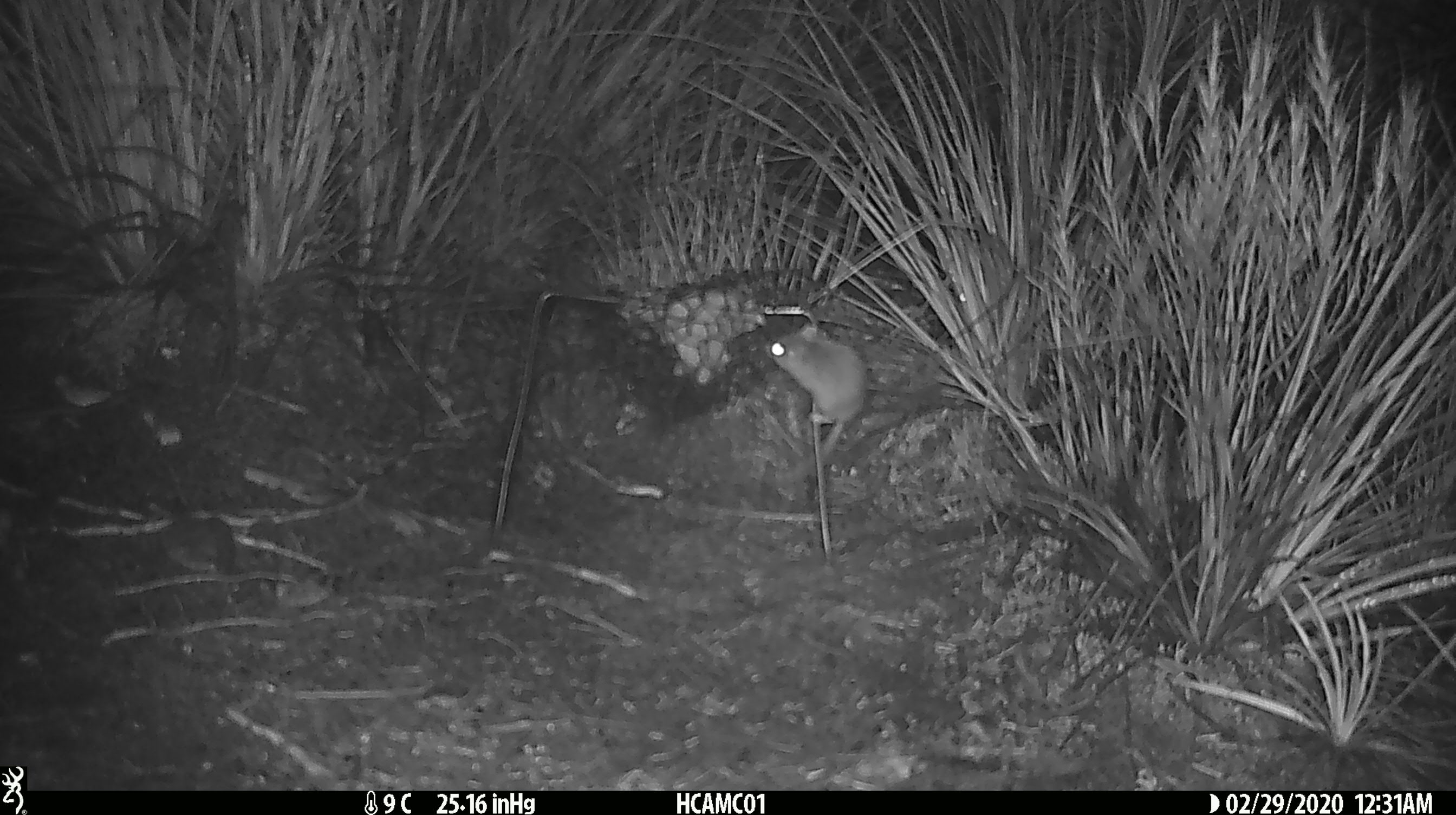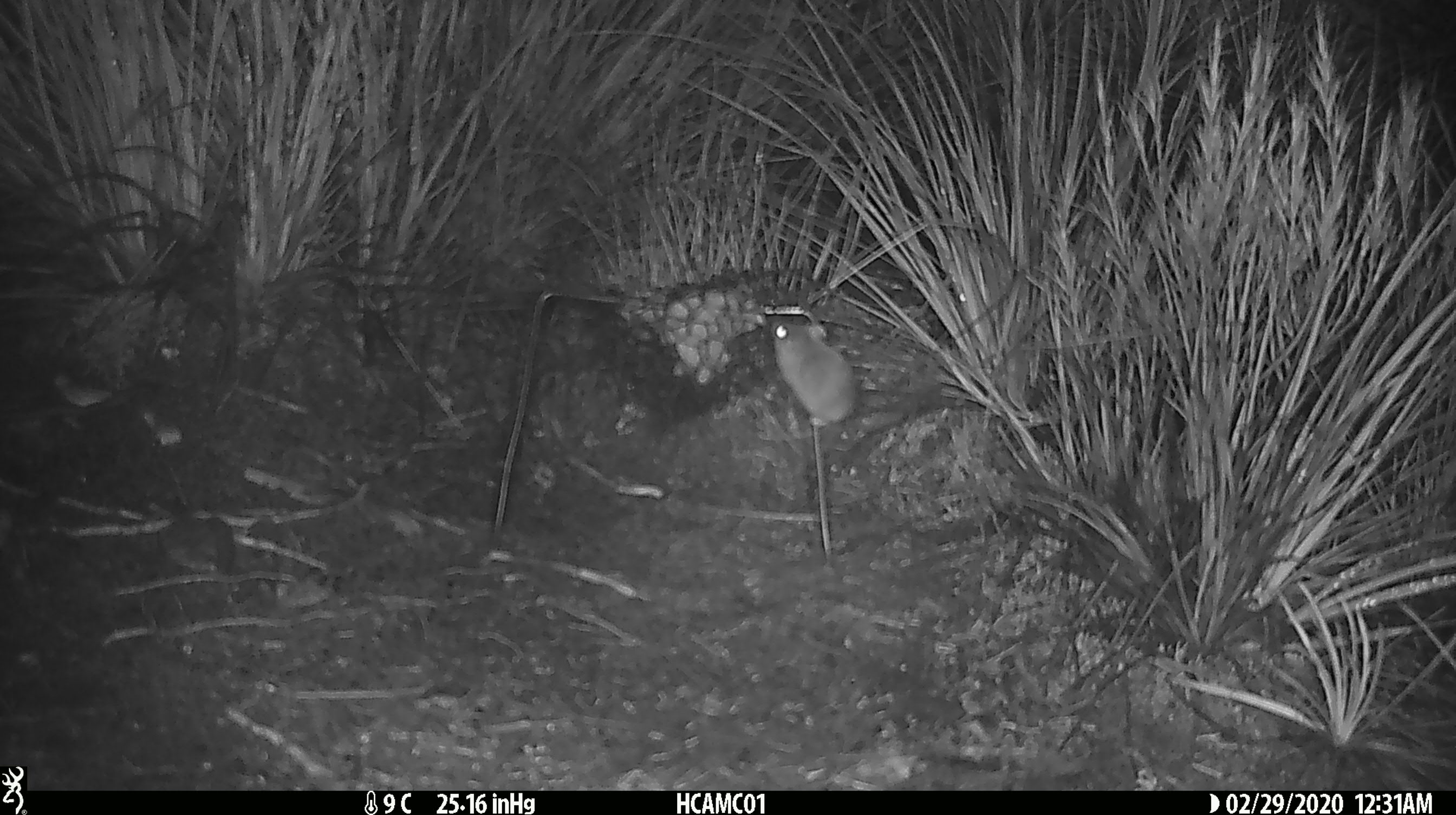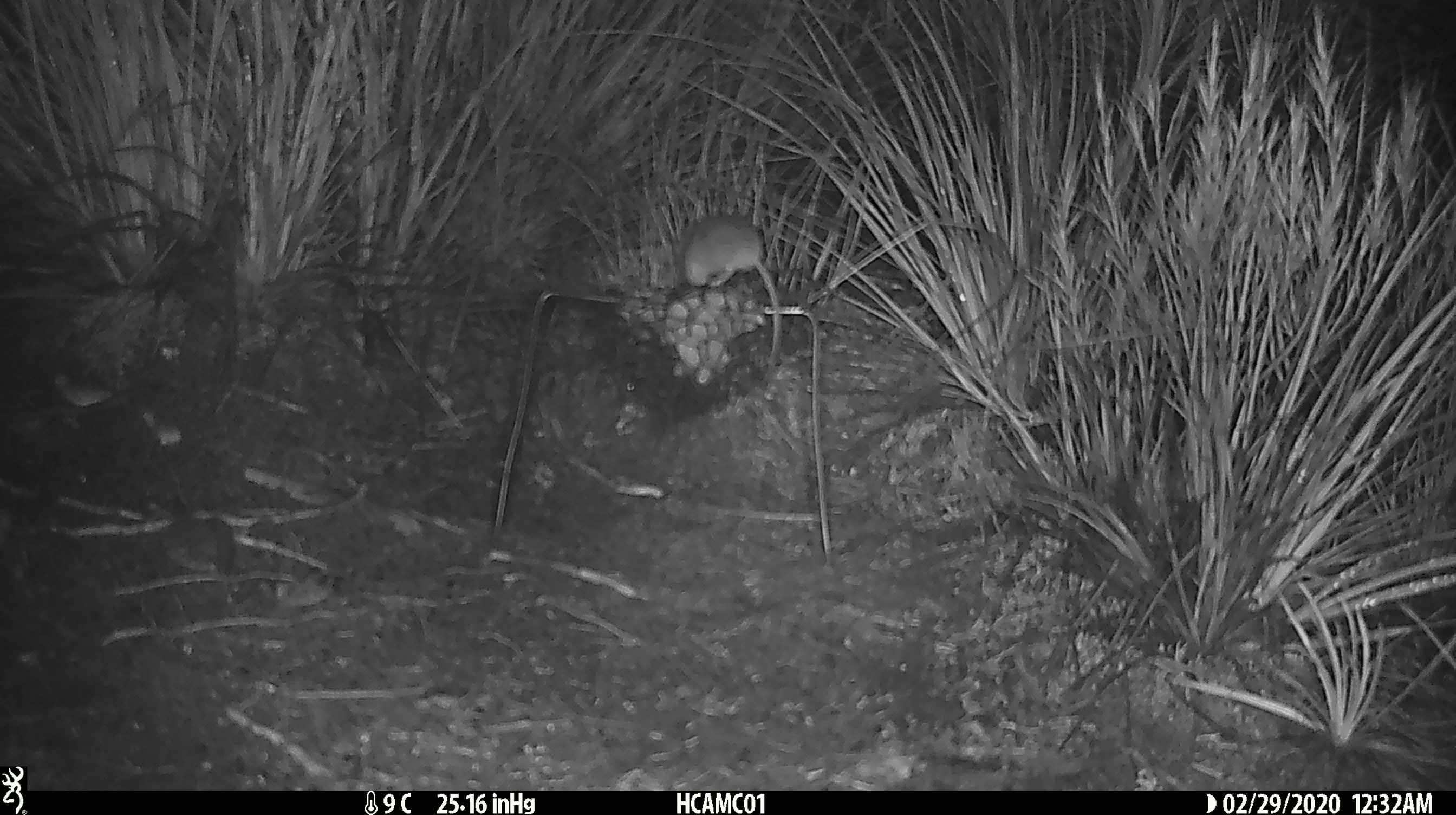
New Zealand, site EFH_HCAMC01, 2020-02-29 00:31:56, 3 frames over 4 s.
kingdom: Animalia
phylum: Chordata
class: Mammalia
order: Rodentia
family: Muridae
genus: Mus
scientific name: Mus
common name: mouse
Mouse (Mus).